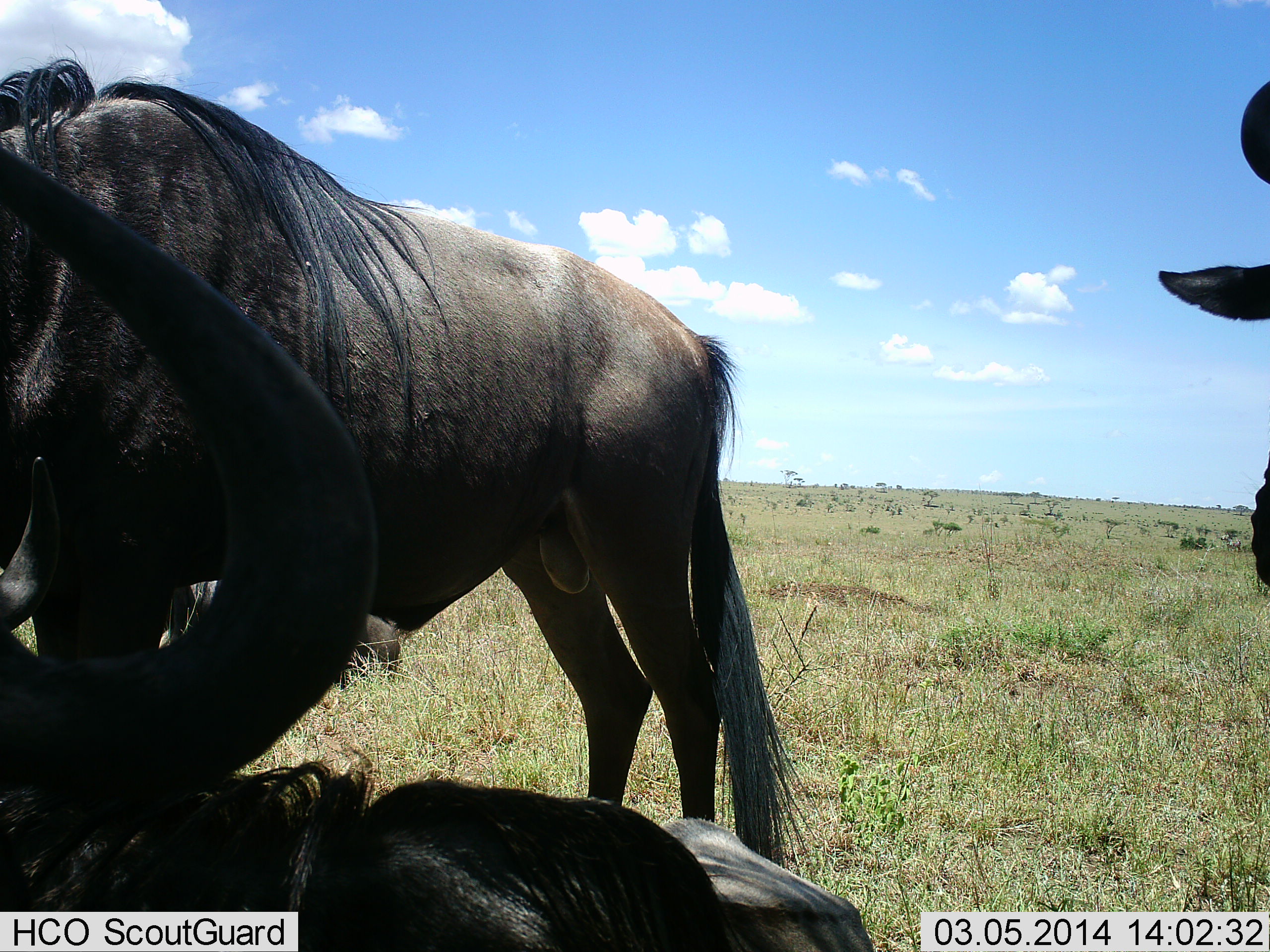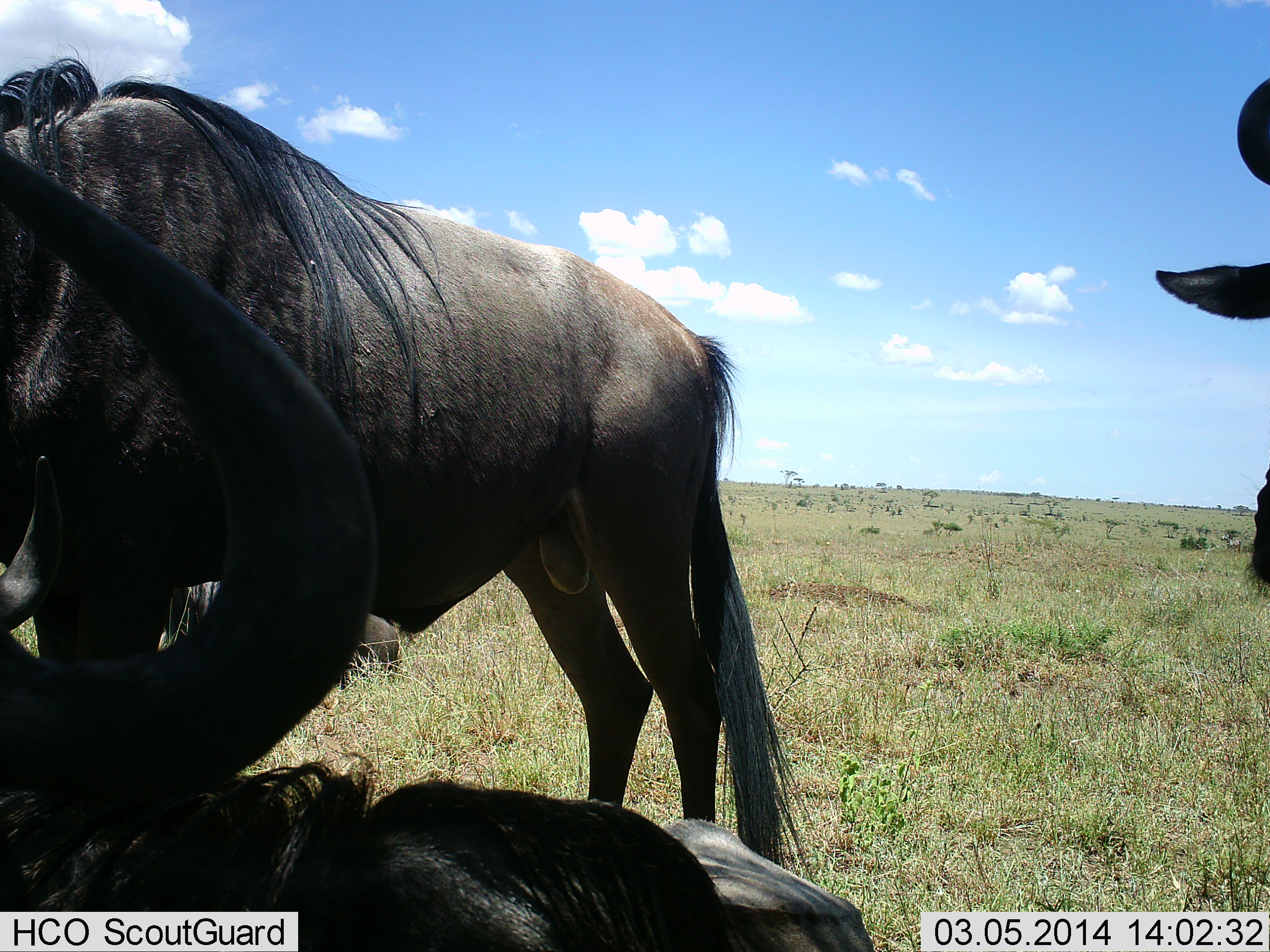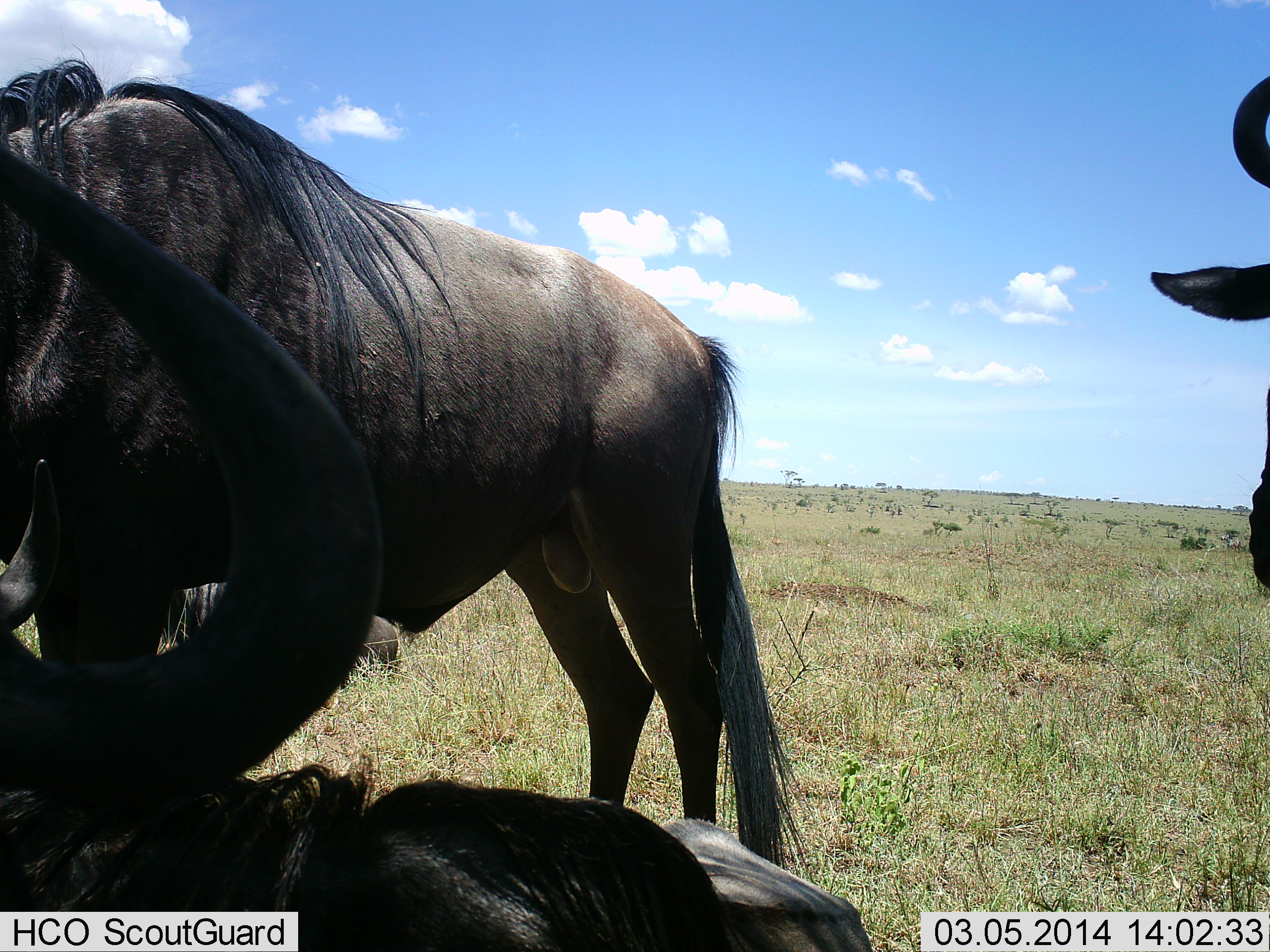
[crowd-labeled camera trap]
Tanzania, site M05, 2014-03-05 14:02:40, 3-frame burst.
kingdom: Animalia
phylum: Chordata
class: Mammalia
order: Artiodactyla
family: Bovidae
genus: Connochaetes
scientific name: Connochaetes taurinus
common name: blue wildebeest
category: wildebeest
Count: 3.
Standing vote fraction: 90%.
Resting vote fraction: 100%.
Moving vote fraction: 0%.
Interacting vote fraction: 0%.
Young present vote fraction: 0%.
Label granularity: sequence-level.